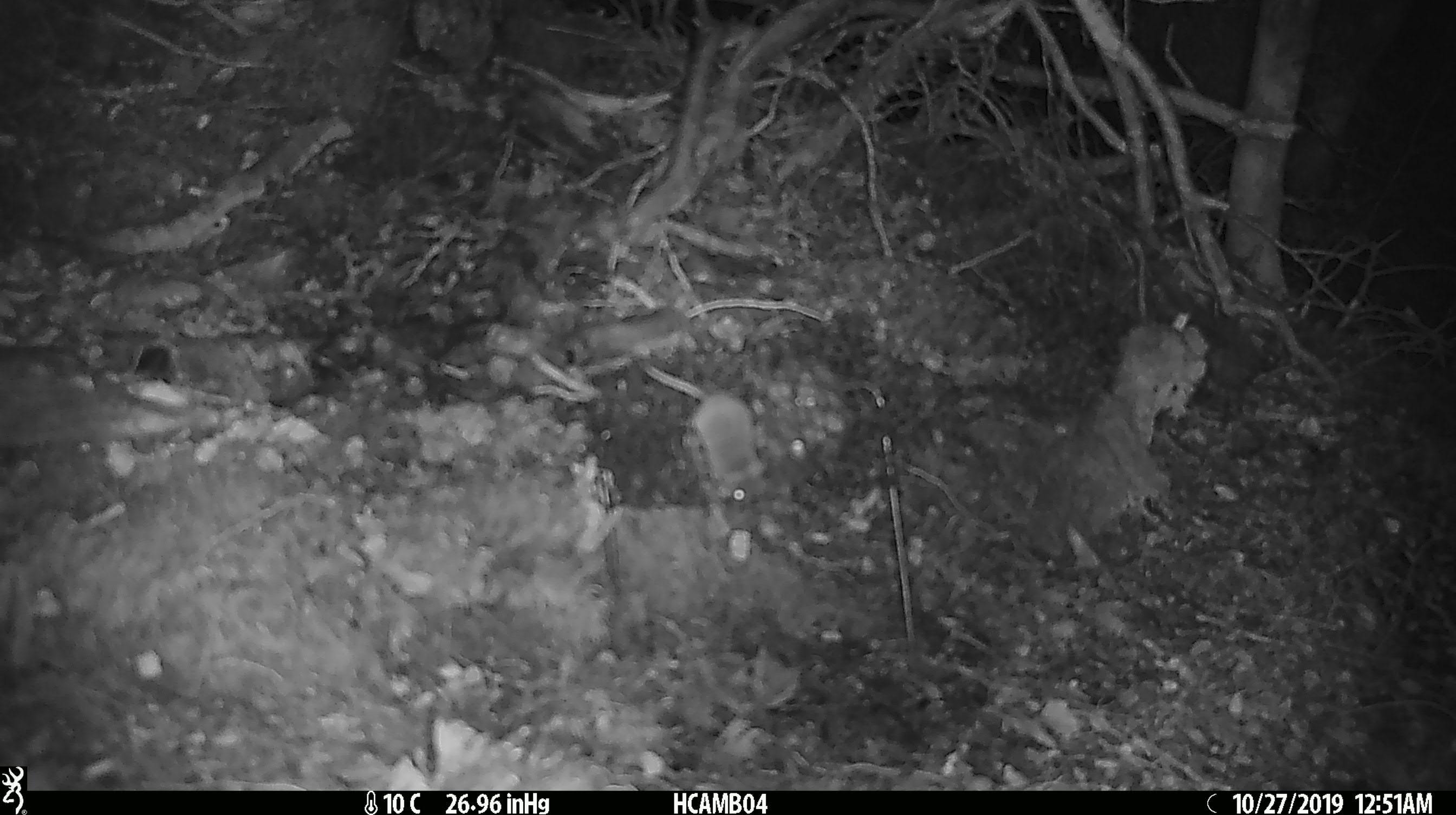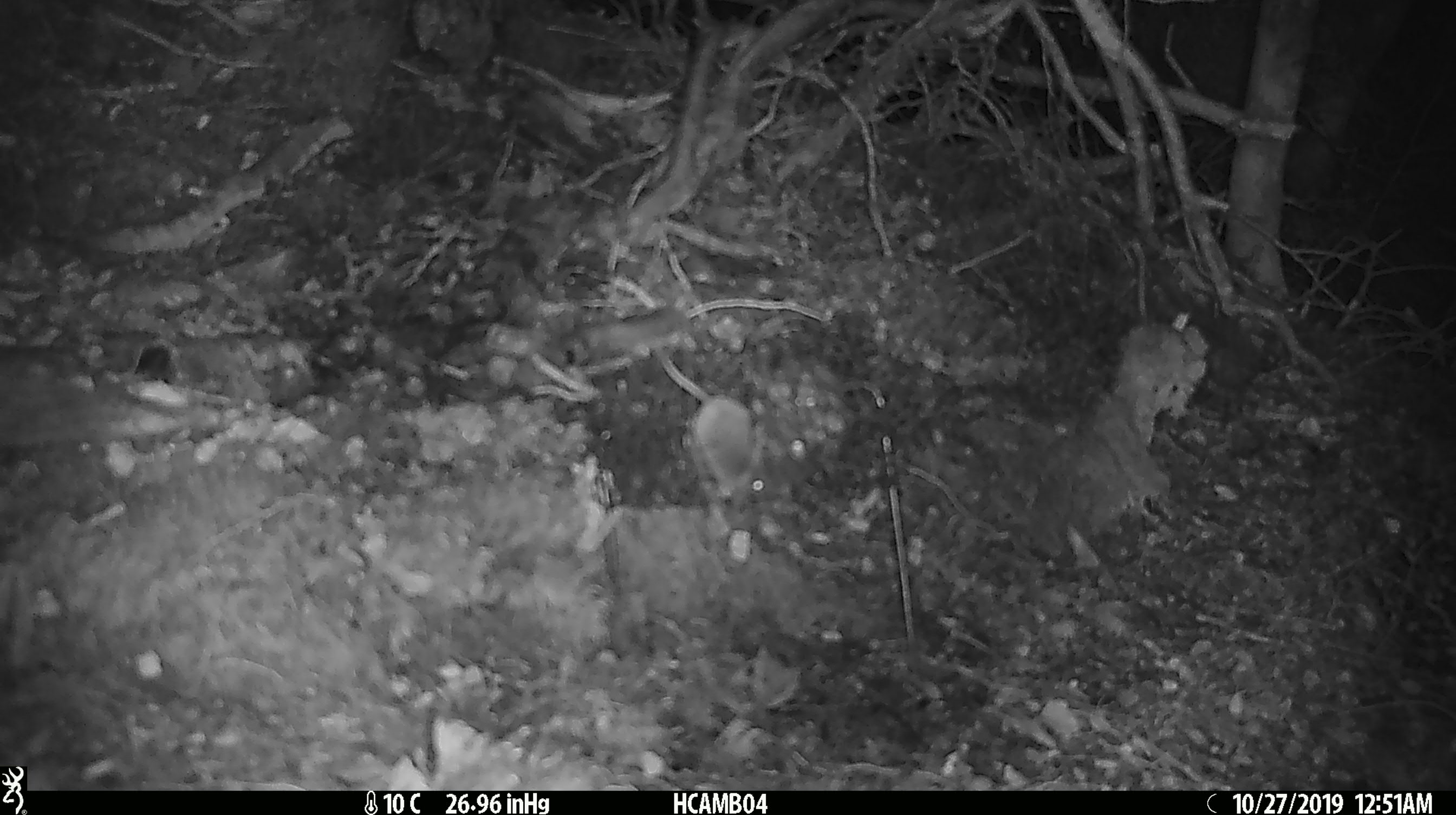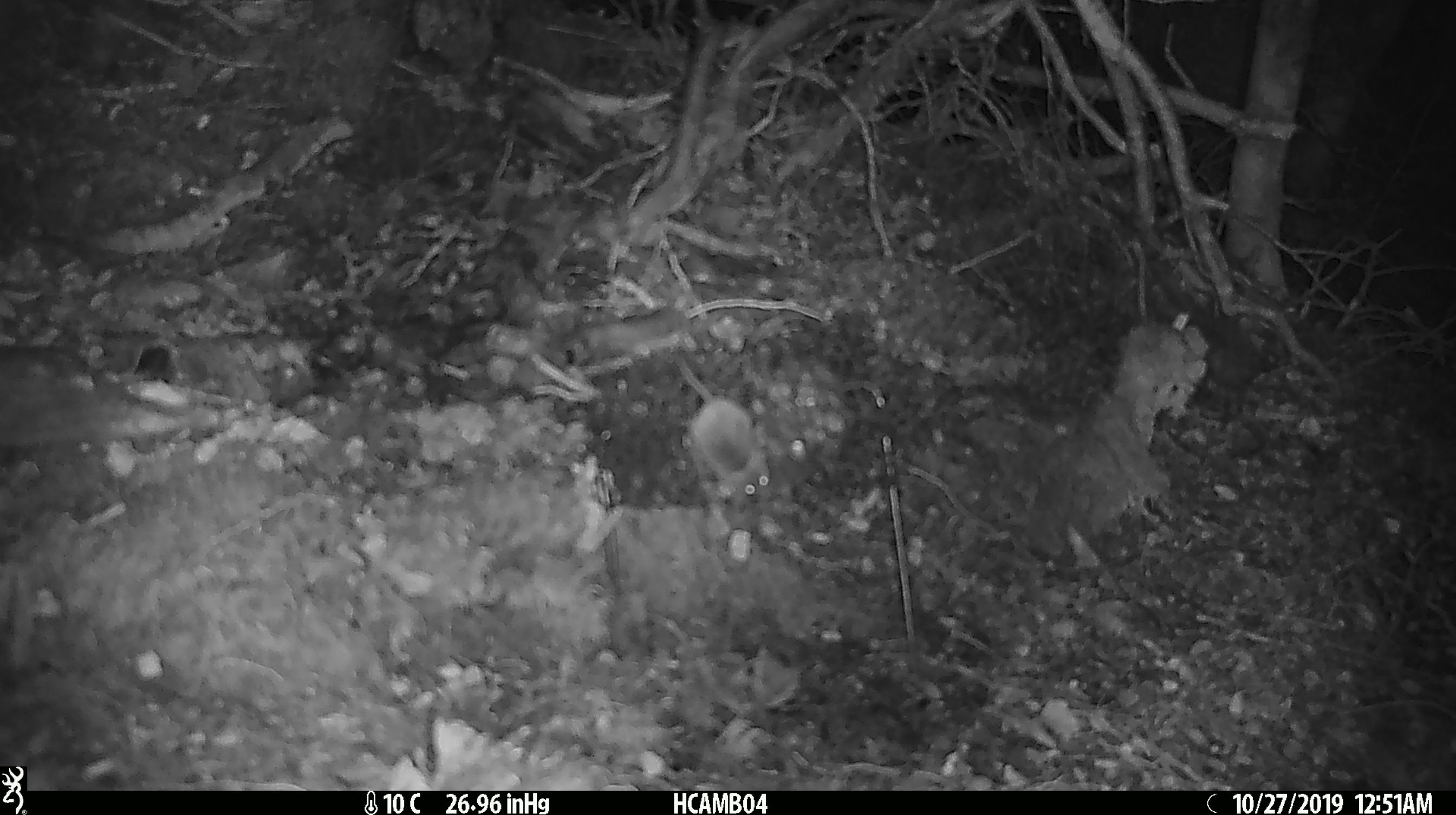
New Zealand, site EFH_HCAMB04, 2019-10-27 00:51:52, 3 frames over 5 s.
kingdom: Animalia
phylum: Chordata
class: Mammalia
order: Rodentia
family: Muridae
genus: Mus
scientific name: Mus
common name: mouse